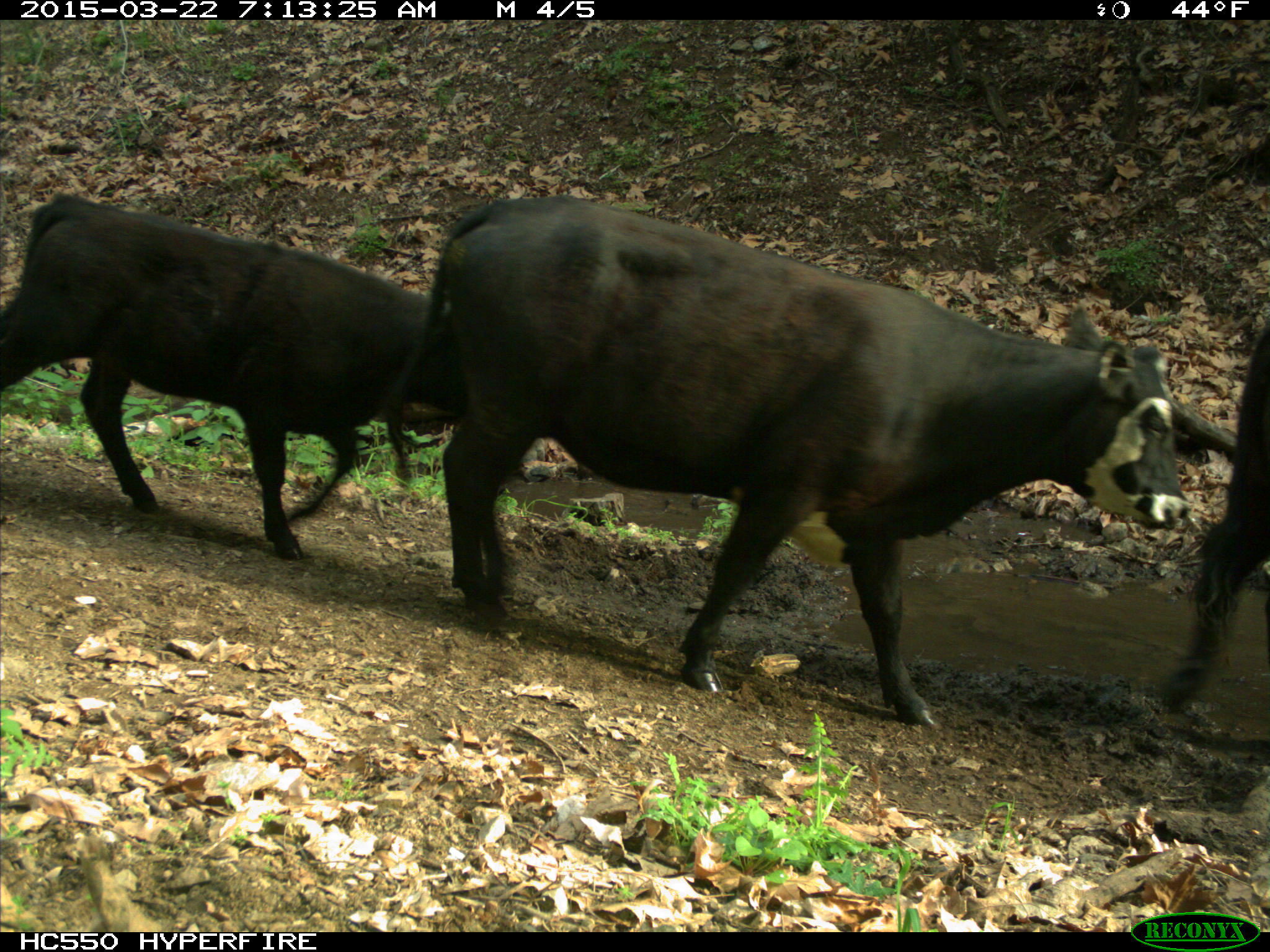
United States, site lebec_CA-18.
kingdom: Animalia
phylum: Chordata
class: Mammalia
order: Artiodactyla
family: Bovidae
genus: Bos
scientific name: Bos taurus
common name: domestic cow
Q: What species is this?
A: Bos taurus (domestic cow).